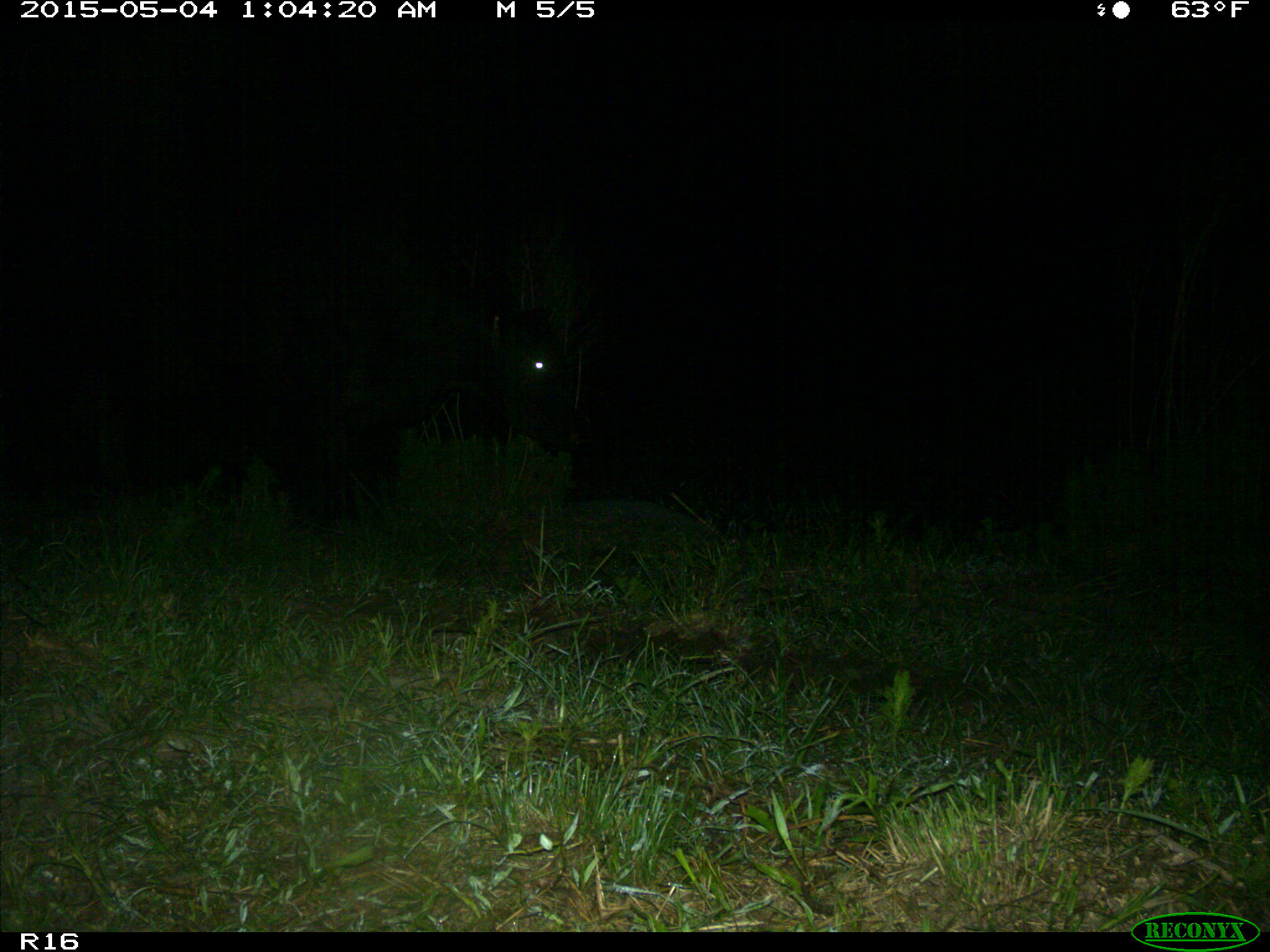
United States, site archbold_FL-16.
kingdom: Animalia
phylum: Chordata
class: Mammalia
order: Artiodactyla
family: Bovidae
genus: Bos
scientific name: Bos taurus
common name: domestic cow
Bos taurus (domestic cow).